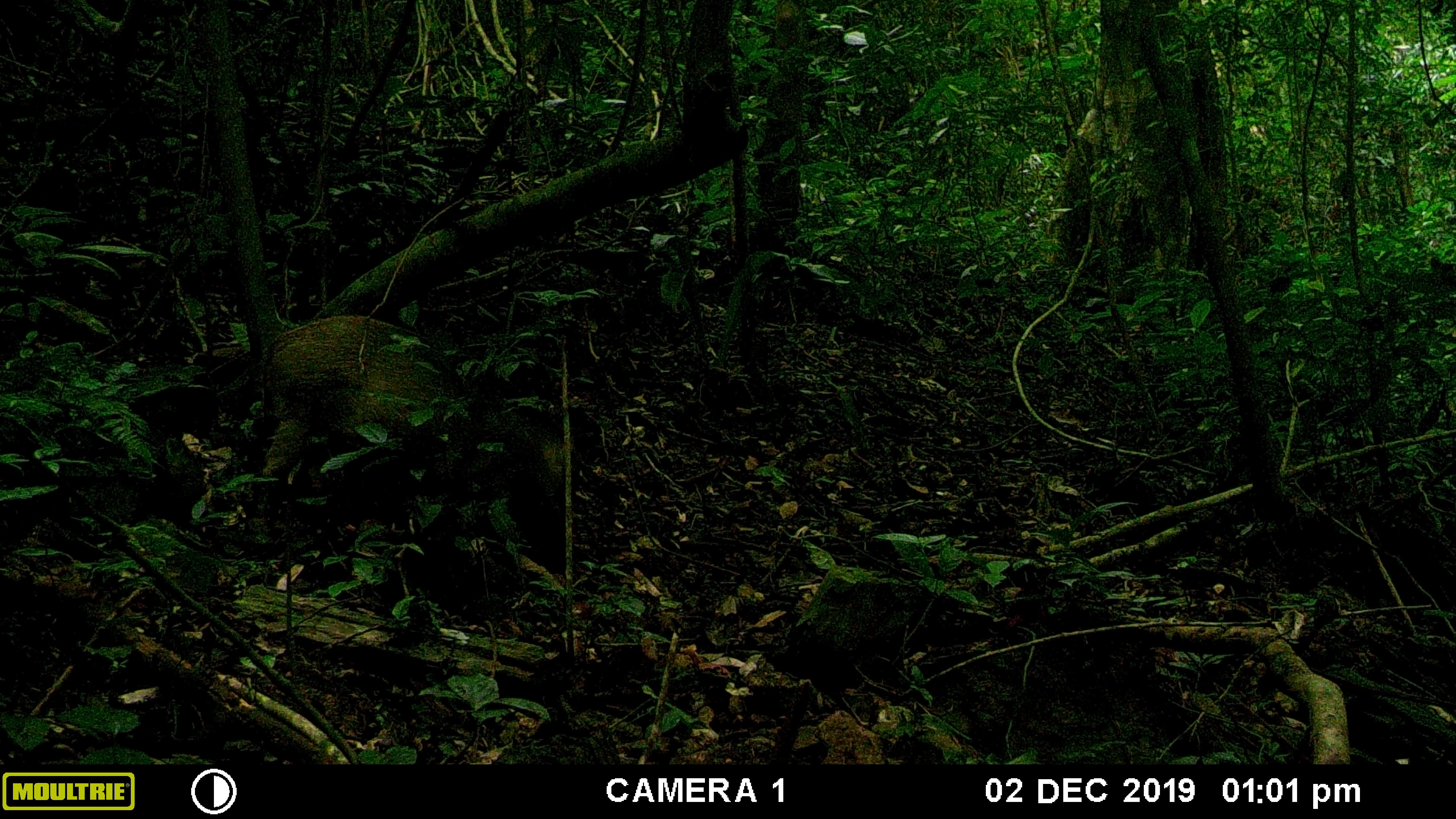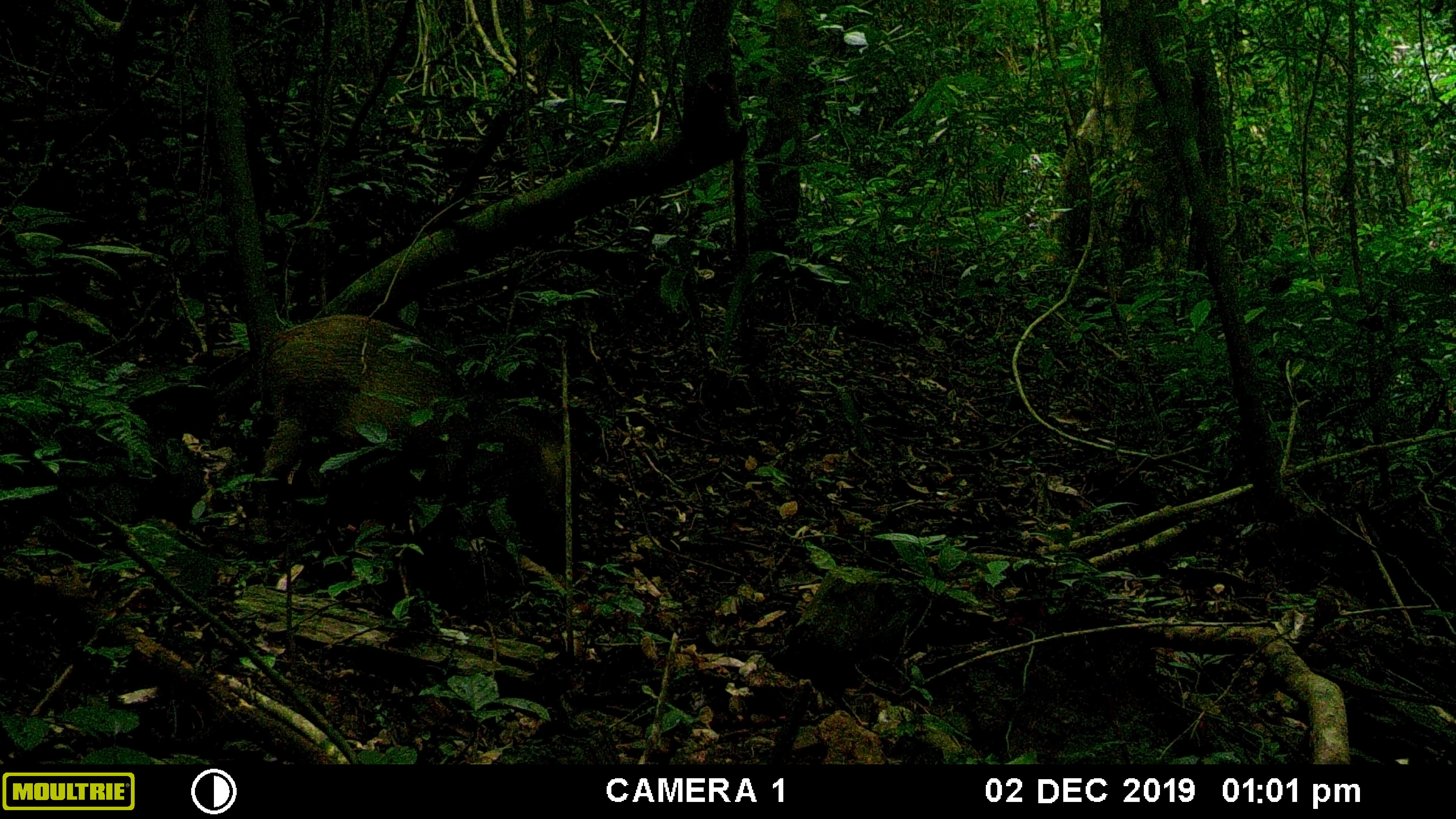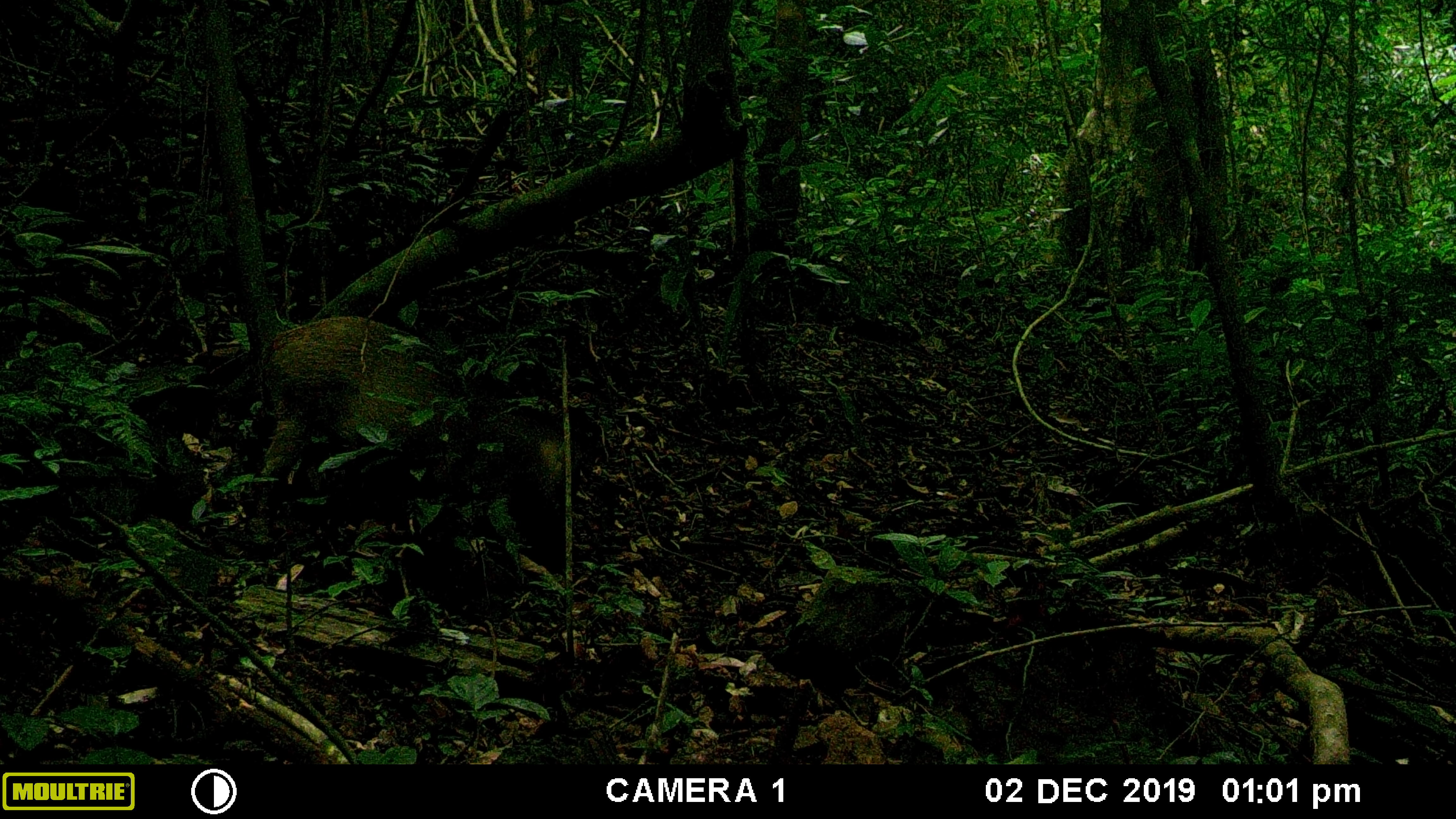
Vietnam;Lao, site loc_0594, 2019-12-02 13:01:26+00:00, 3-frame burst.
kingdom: Animalia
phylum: Chordata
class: Mammalia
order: Artiodactyla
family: Suidae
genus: Sus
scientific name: Sus scrofa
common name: eurasian wild pig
Eurasian wild pig (Sus scrofa). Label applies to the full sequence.